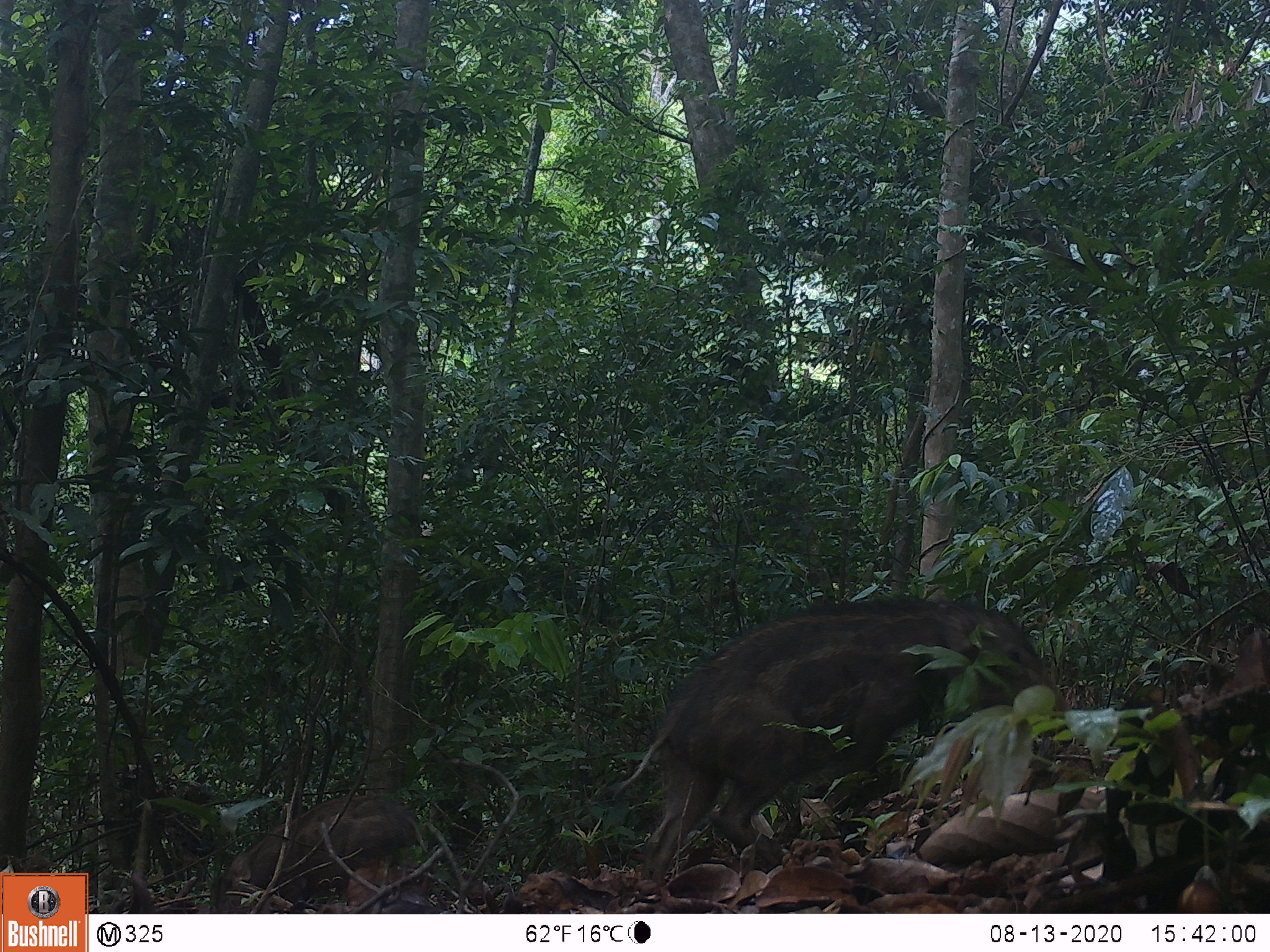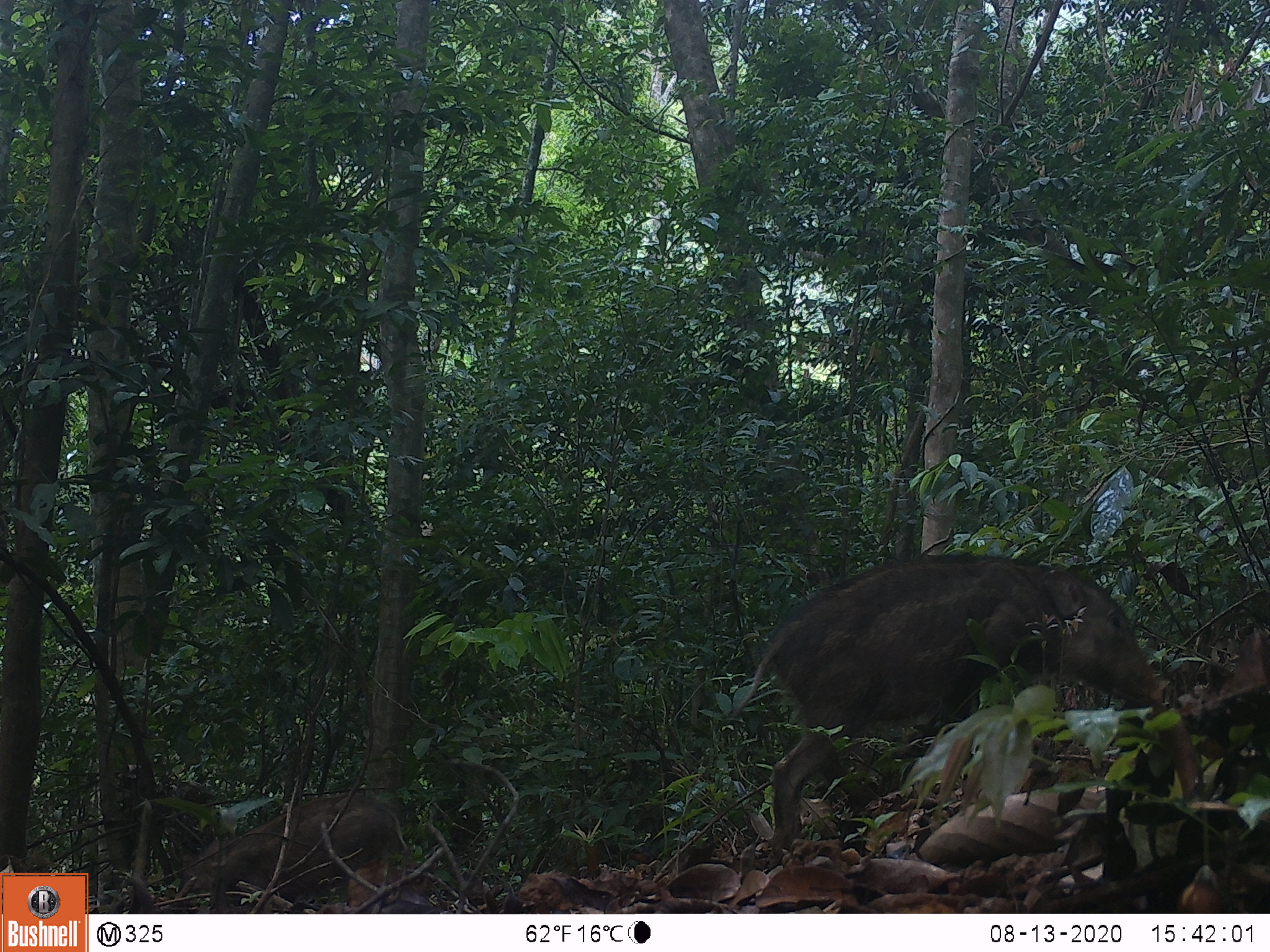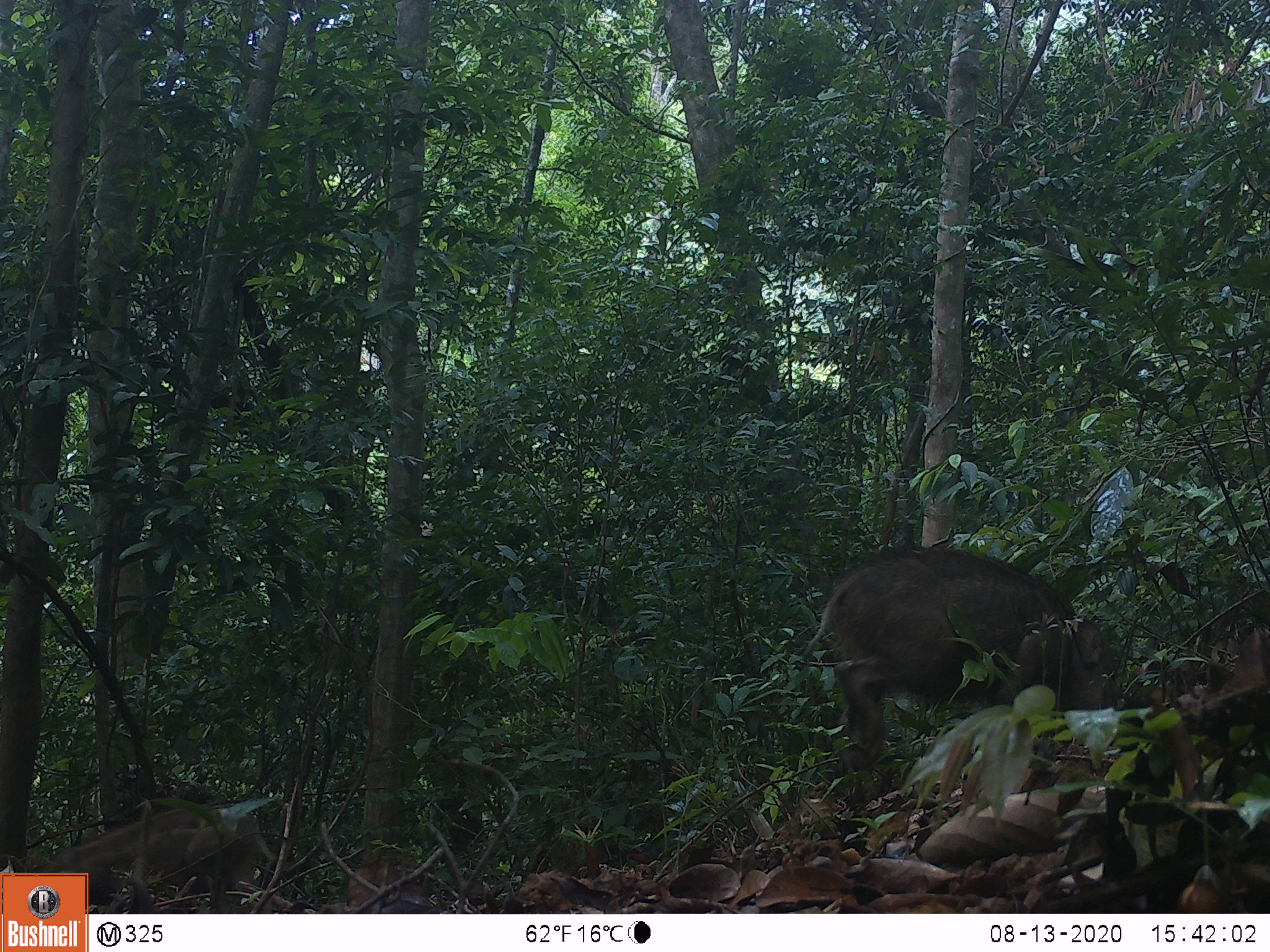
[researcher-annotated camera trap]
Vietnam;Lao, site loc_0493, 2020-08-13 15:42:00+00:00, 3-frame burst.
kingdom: Animalia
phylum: Chordata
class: Mammalia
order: Artiodactyla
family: Suidae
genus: Sus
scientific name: Sus scrofa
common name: eurasian wild pig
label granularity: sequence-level